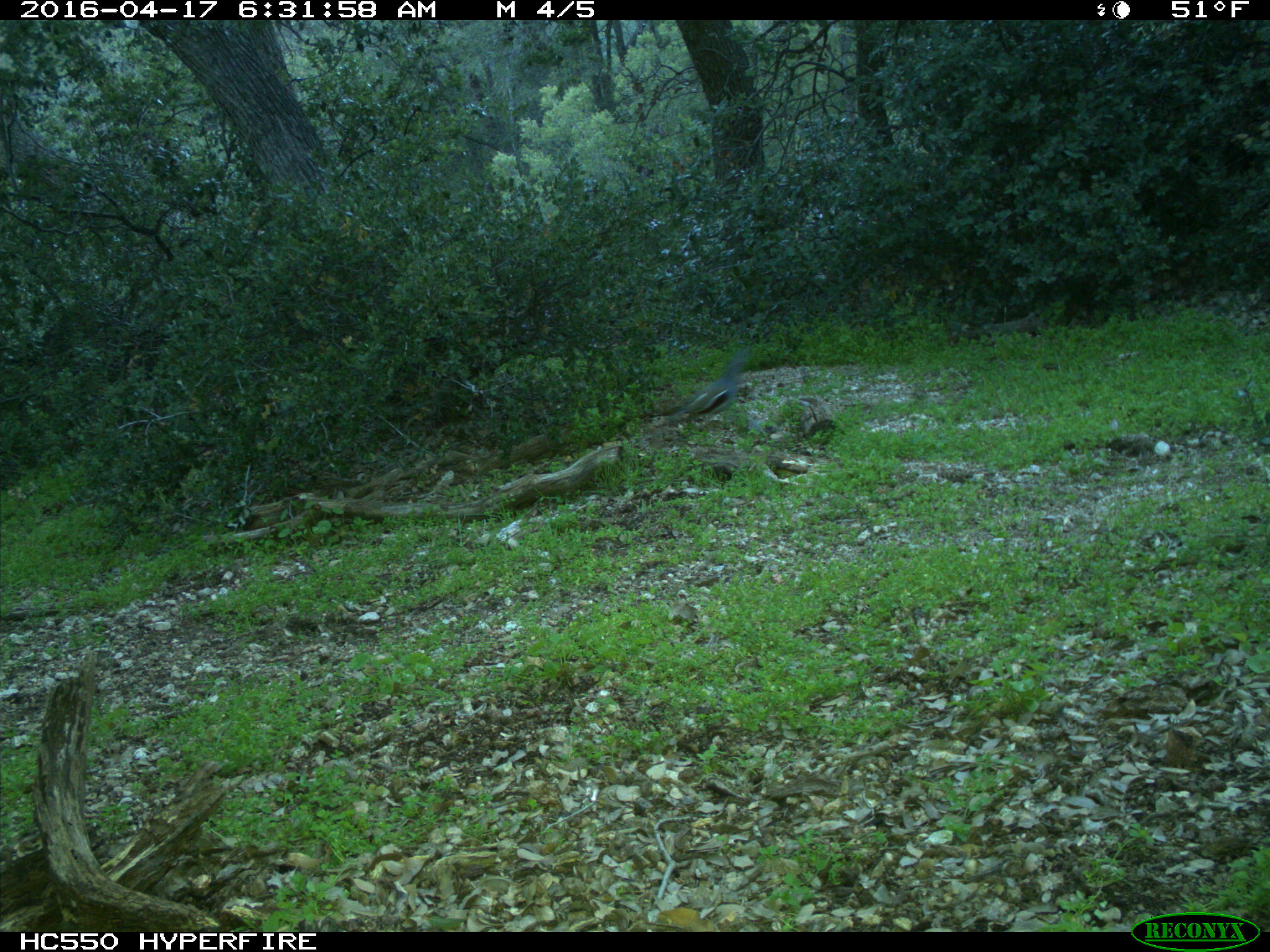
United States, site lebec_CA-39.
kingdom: Animalia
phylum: Chordata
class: Aves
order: Galliformes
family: Odontophoridae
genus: Callipepla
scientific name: Callipepla californica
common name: california quail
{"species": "Callipepla californica (california quail)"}